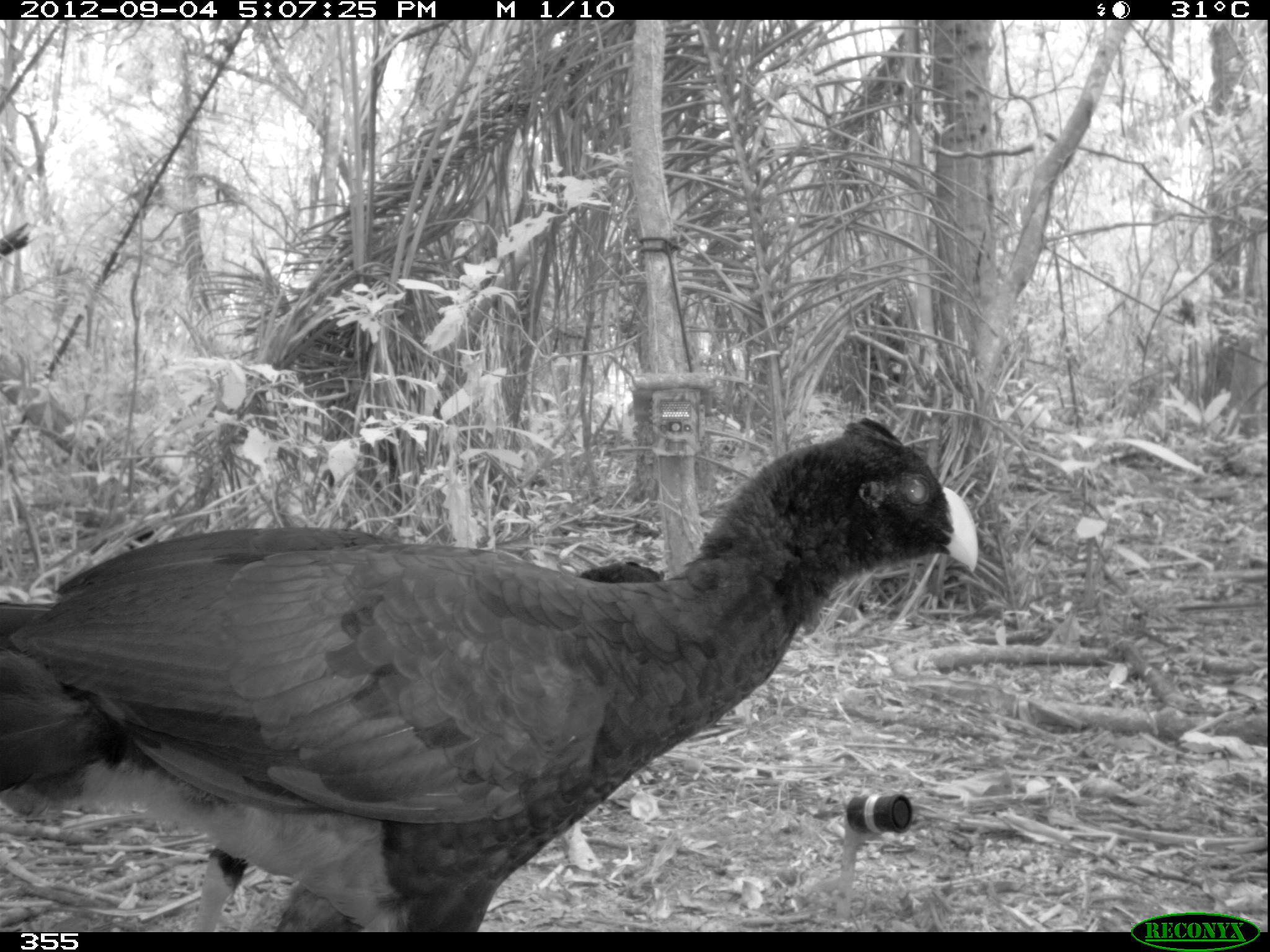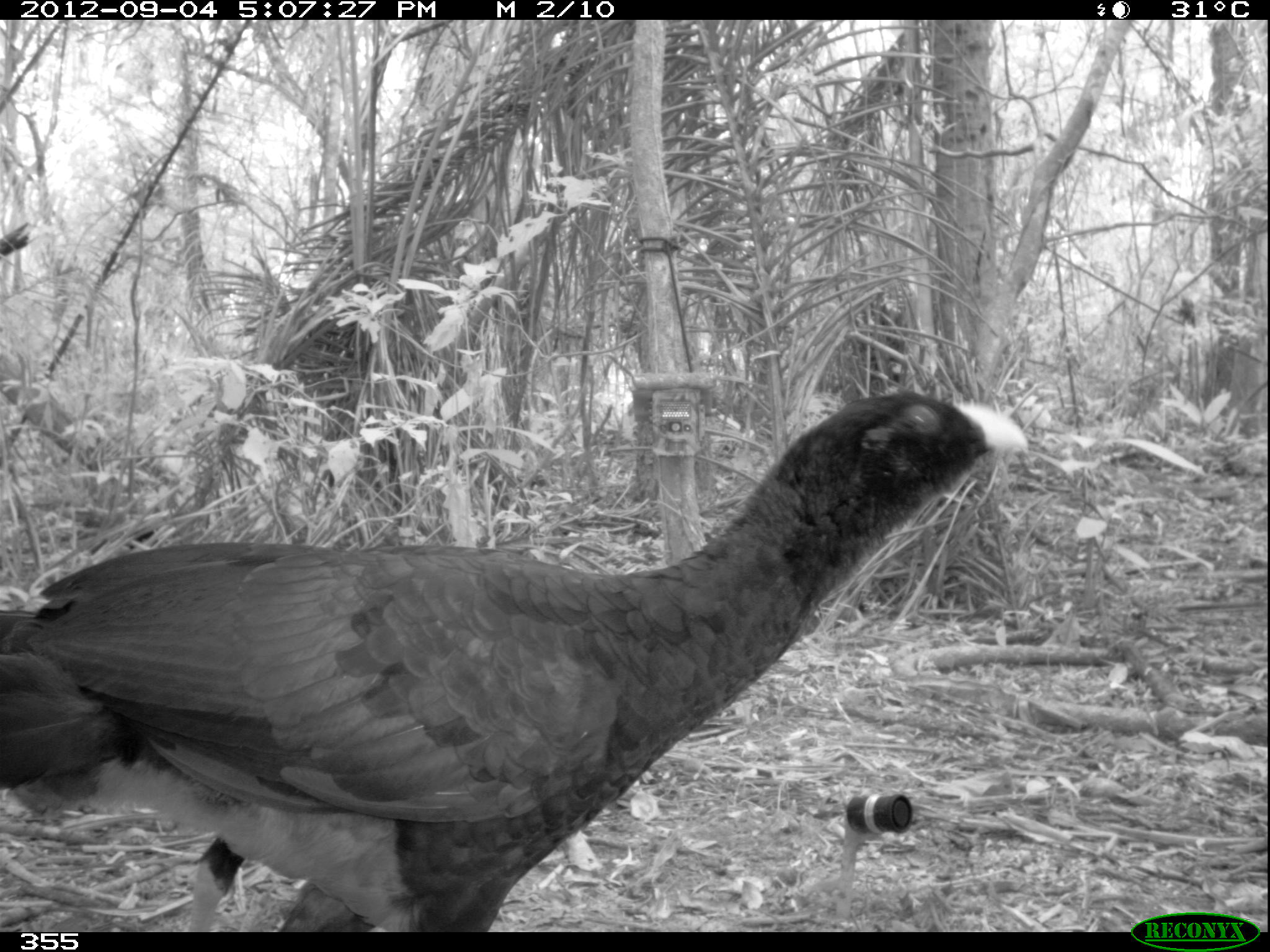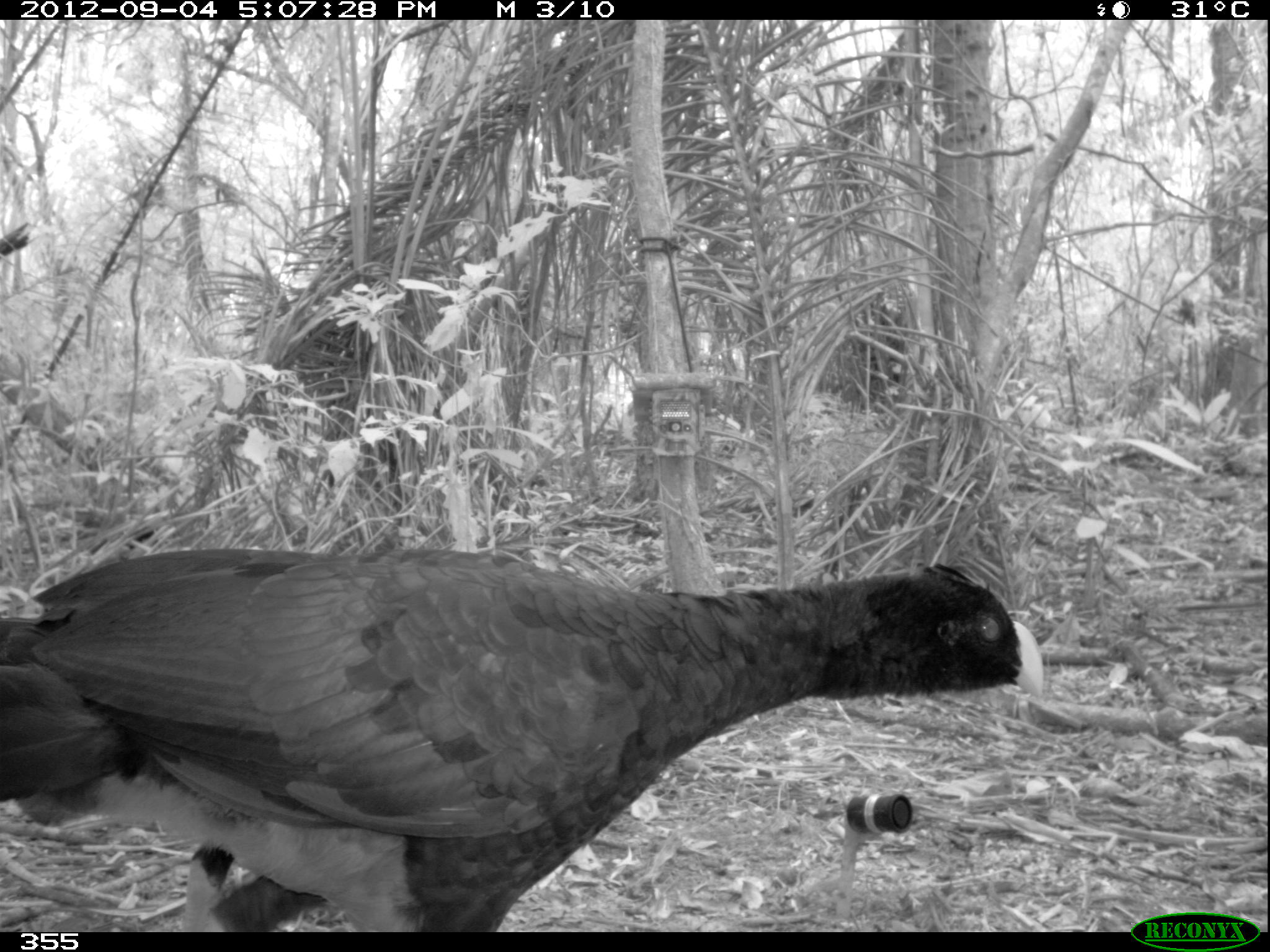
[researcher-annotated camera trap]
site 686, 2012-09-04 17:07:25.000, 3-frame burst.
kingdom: Animalia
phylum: Chordata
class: Aves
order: Galliformes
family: Cracidae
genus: Mitu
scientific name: Mitu tuberosum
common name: razor-billed curassow